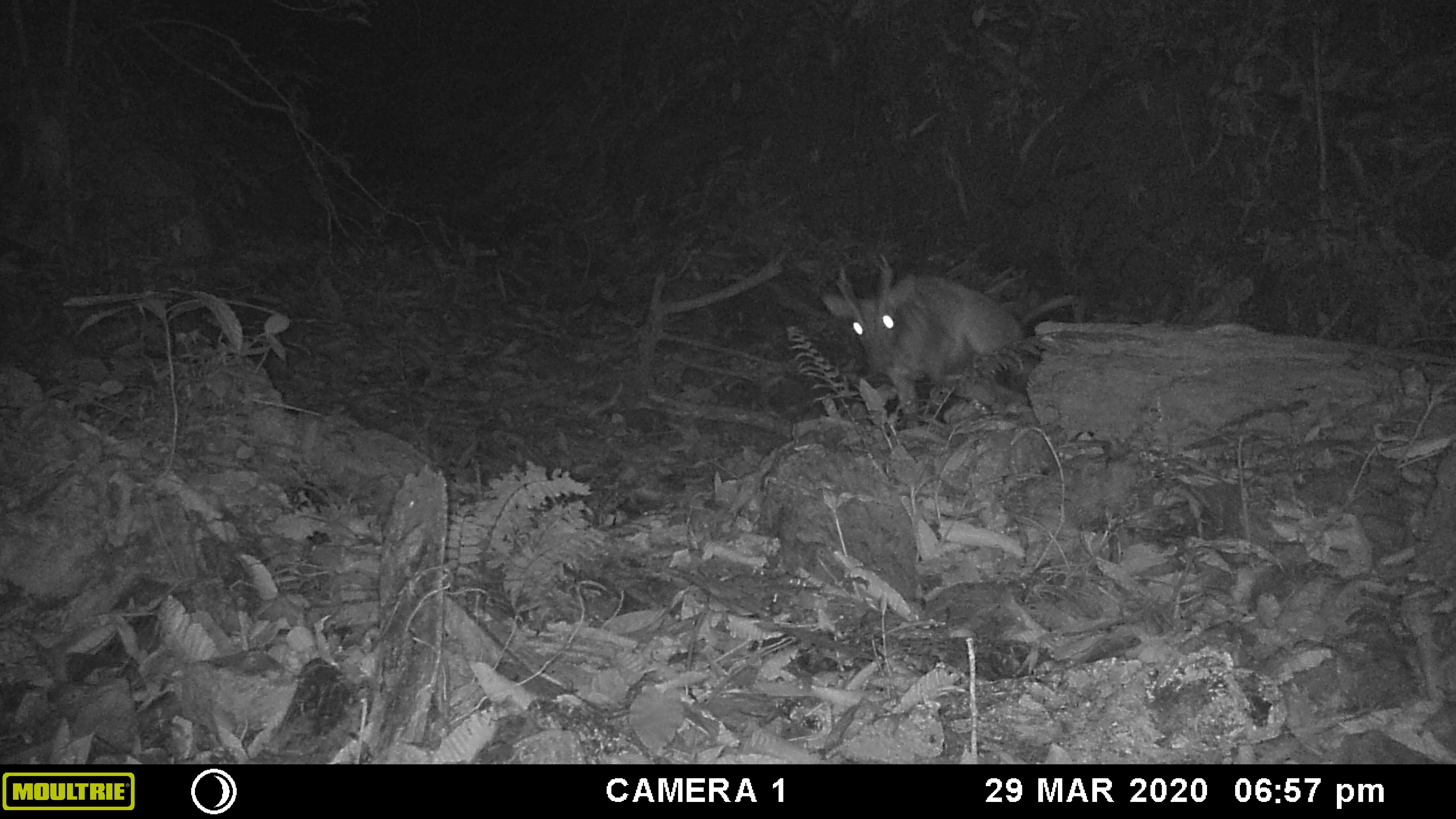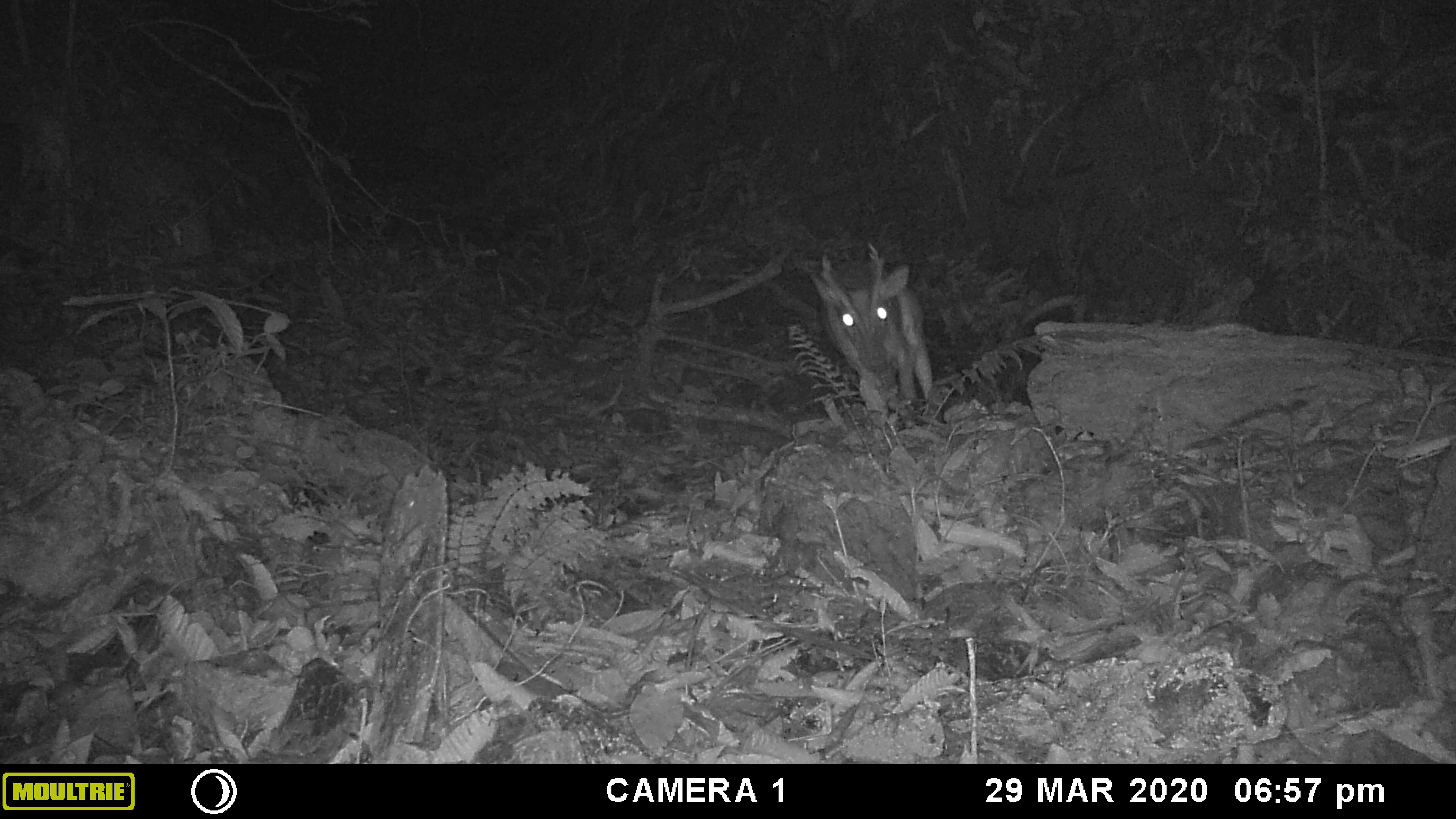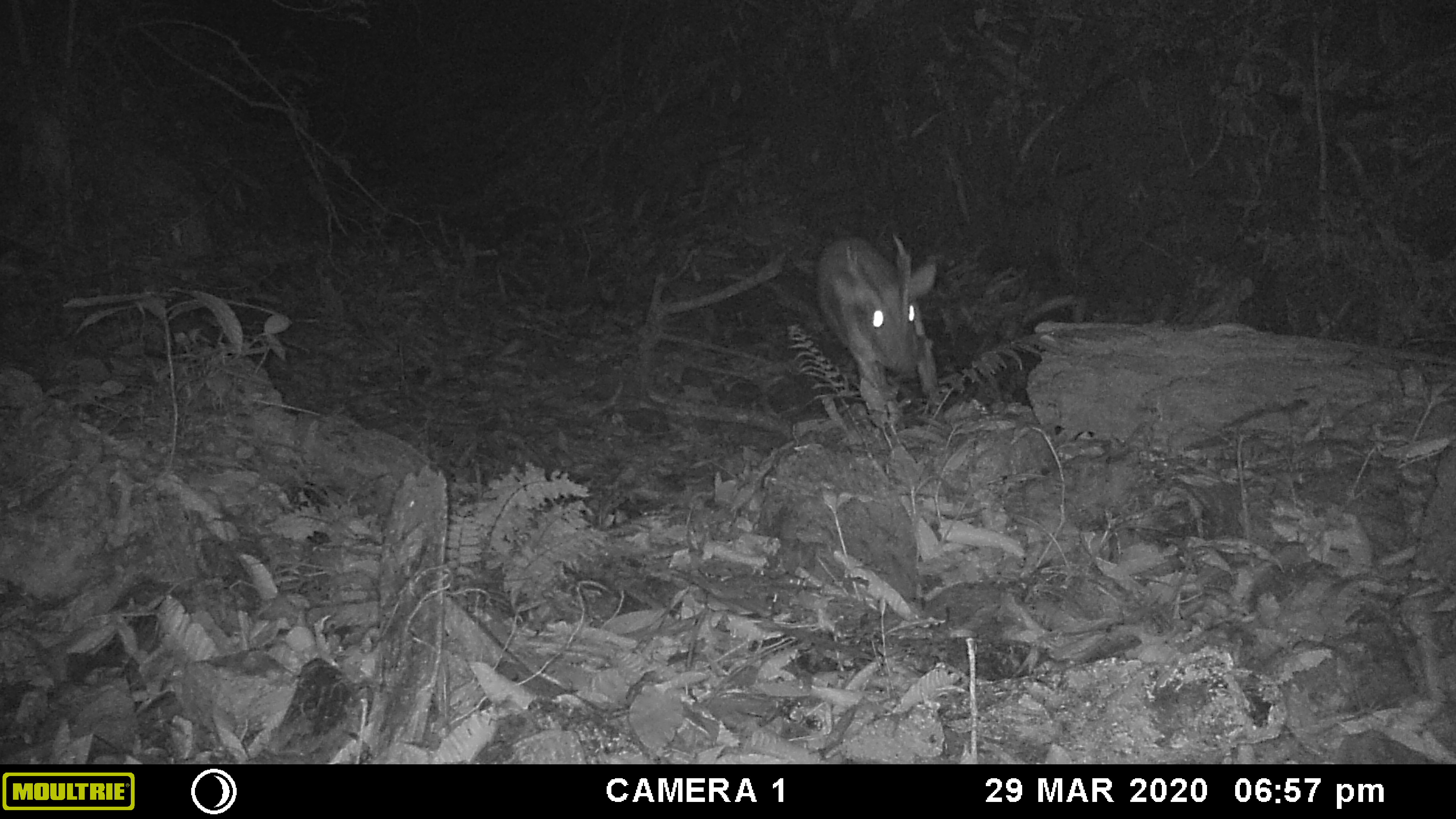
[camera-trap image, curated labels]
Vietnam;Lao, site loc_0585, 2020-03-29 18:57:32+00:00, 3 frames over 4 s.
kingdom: Animalia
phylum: Chordata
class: Mammalia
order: Artiodactyla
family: Cervidae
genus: Muntiacus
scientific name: Muntiacus muntjak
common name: red muntjac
Red muntjac (Muntiacus muntjak). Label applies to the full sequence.